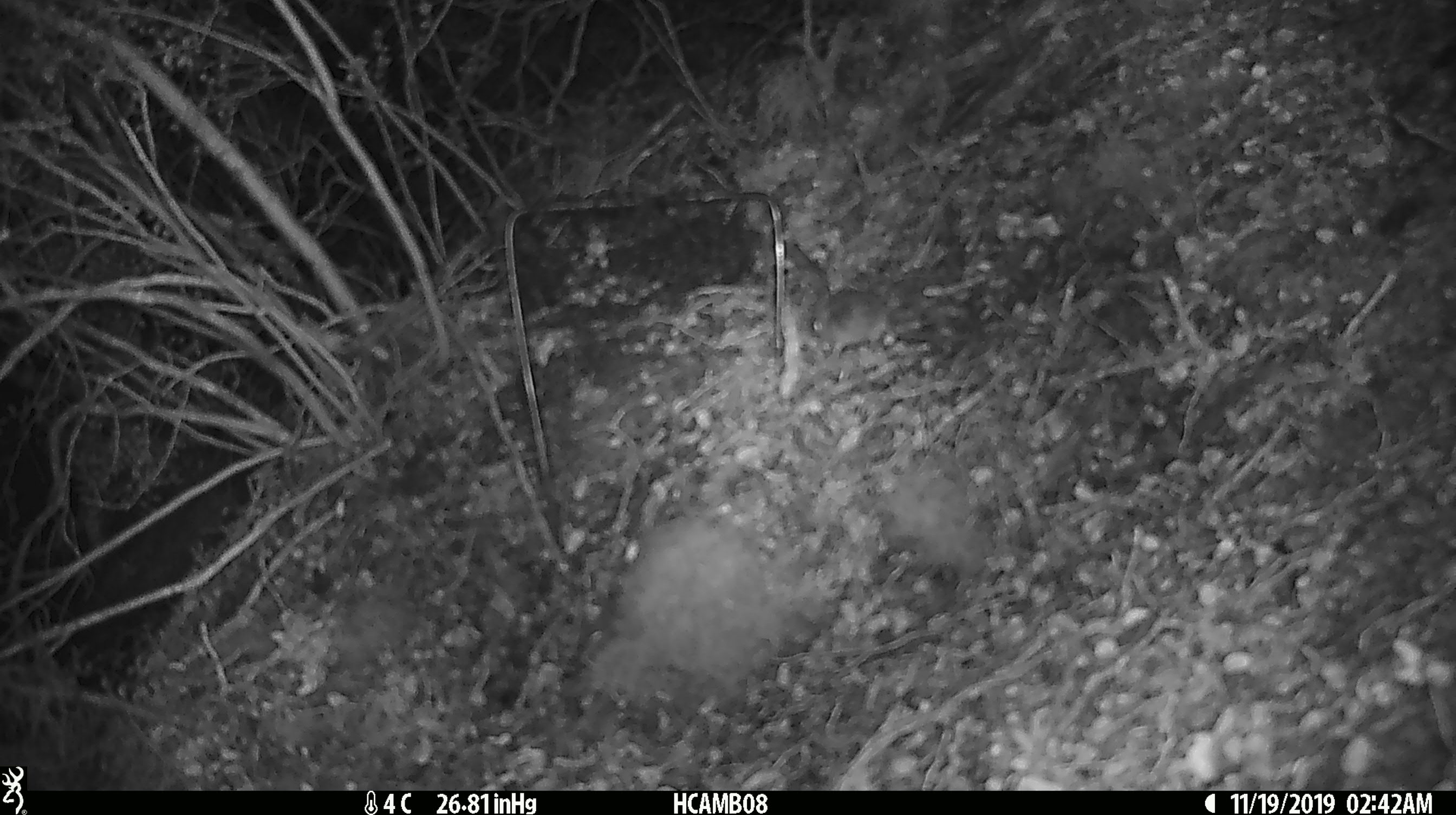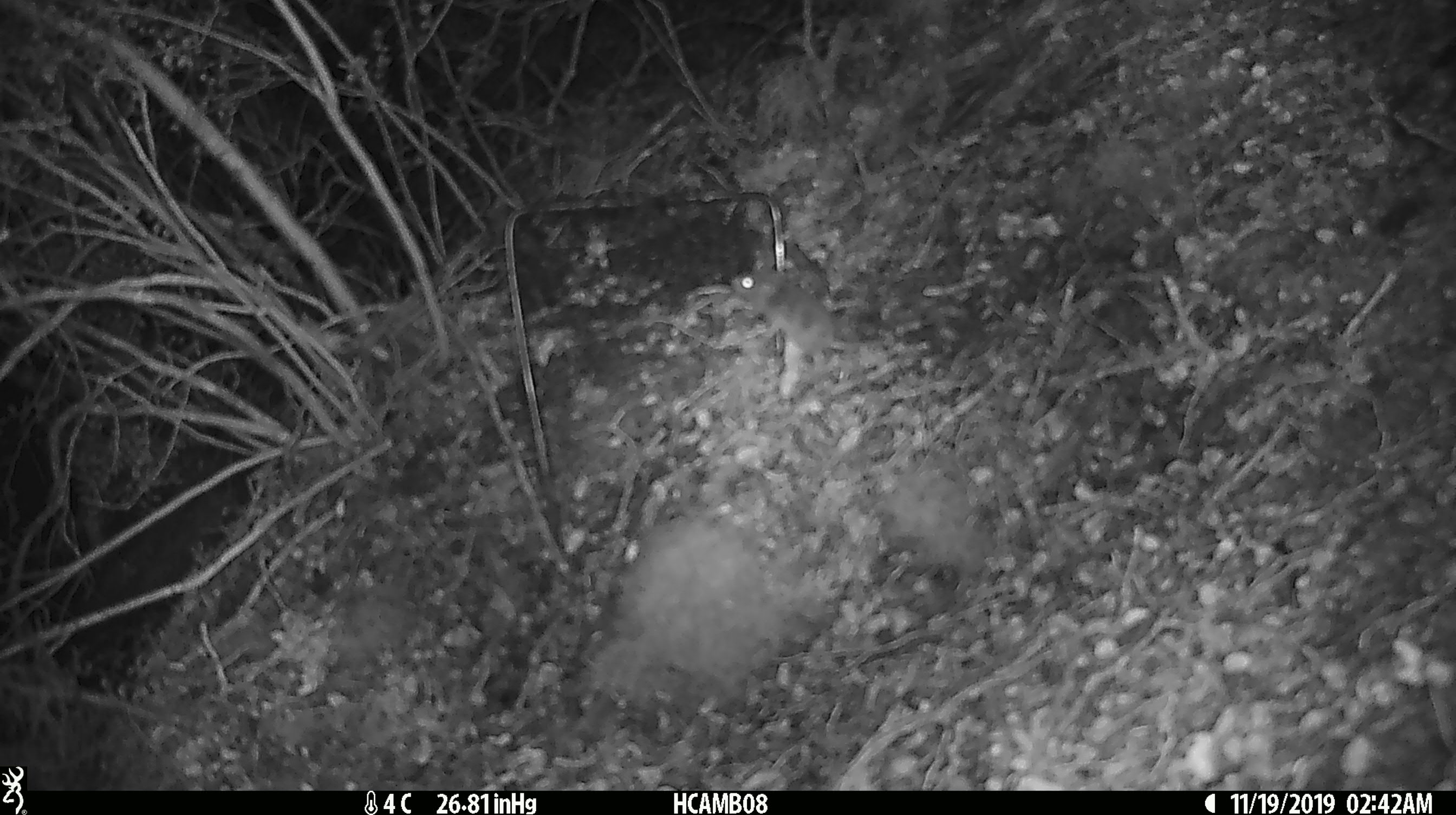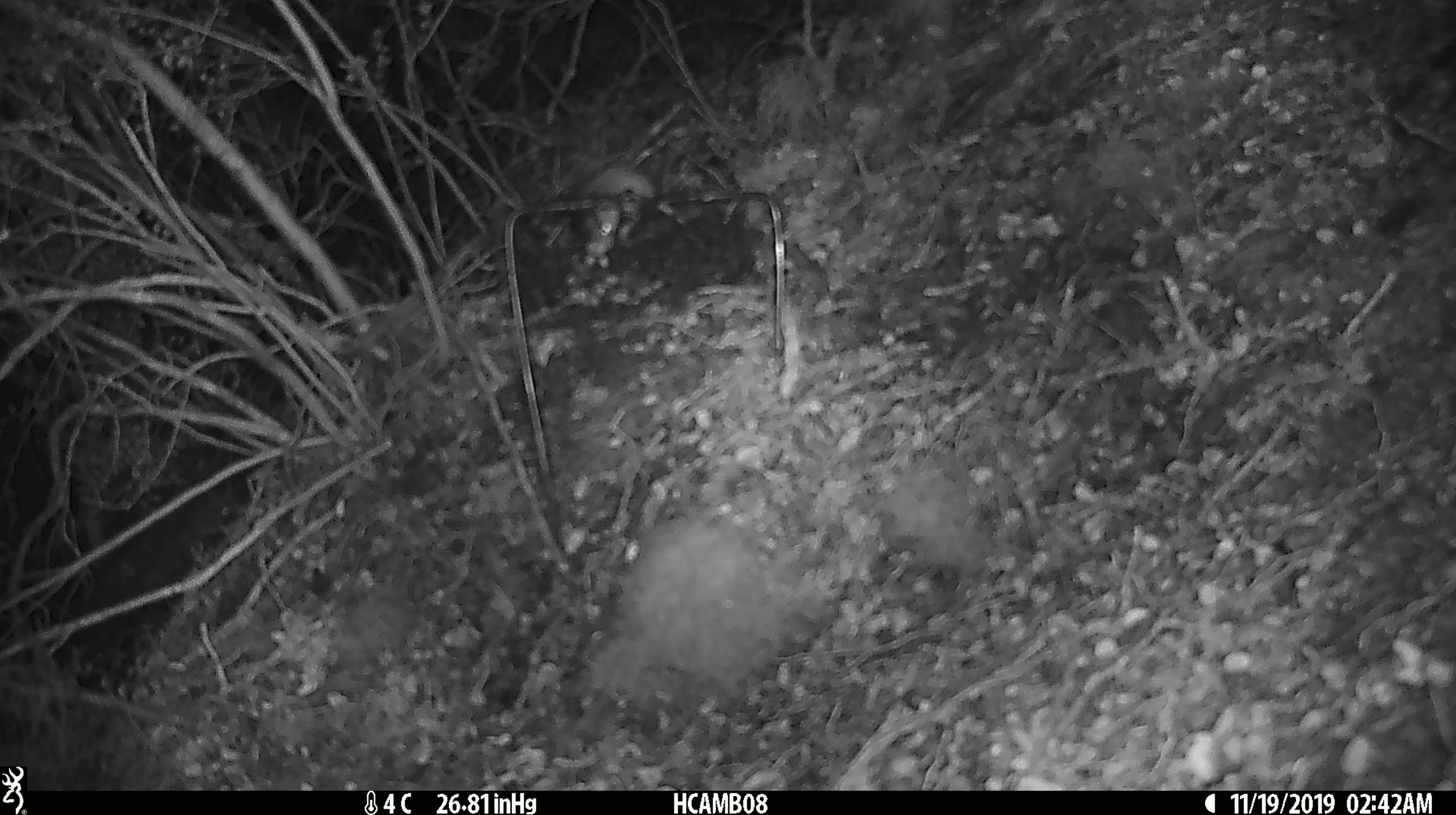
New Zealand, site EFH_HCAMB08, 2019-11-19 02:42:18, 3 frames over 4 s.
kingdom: Animalia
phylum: Chordata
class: Mammalia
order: Rodentia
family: Muridae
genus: Mus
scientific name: Mus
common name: mouse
Mouse (Mus).